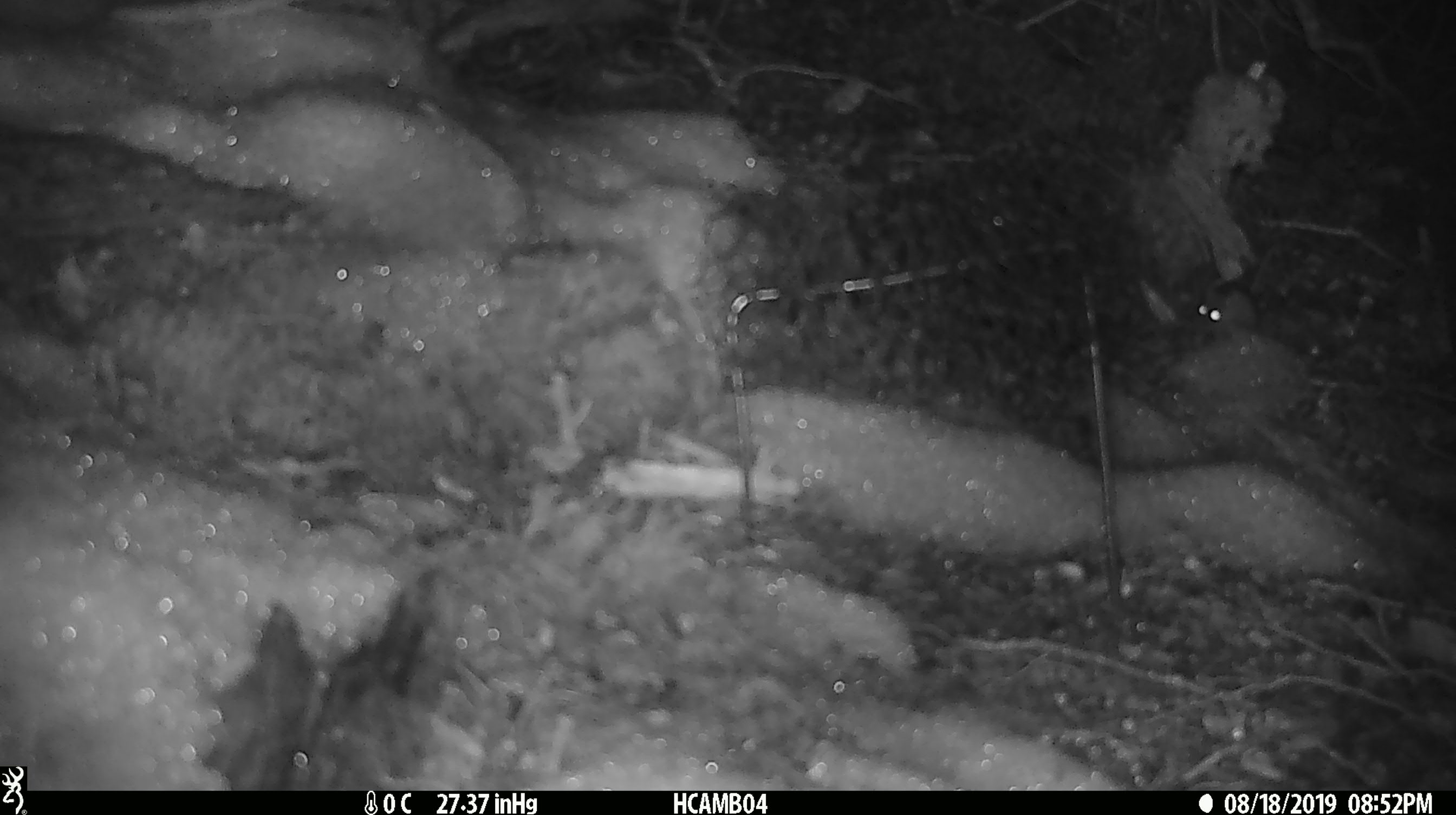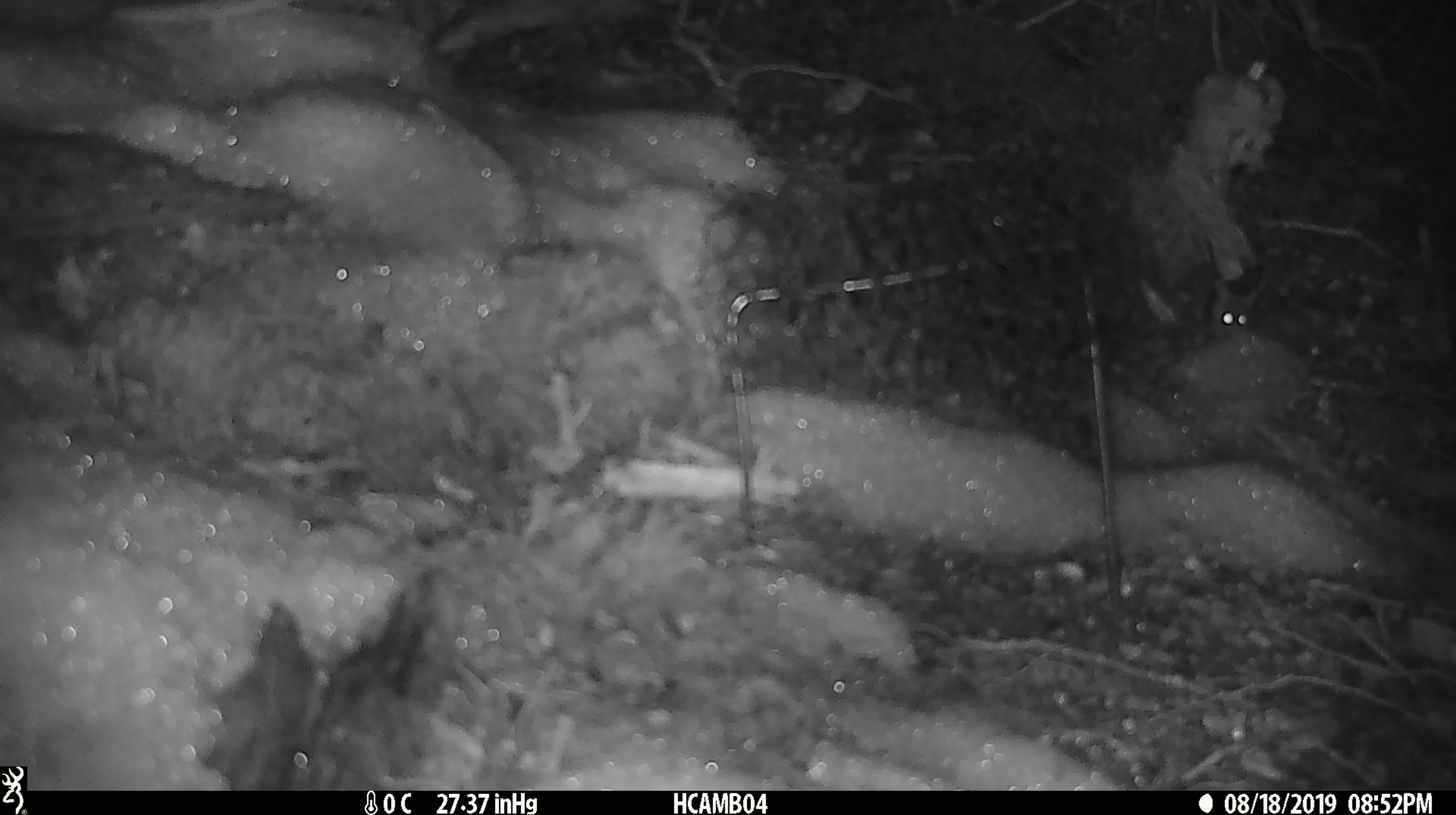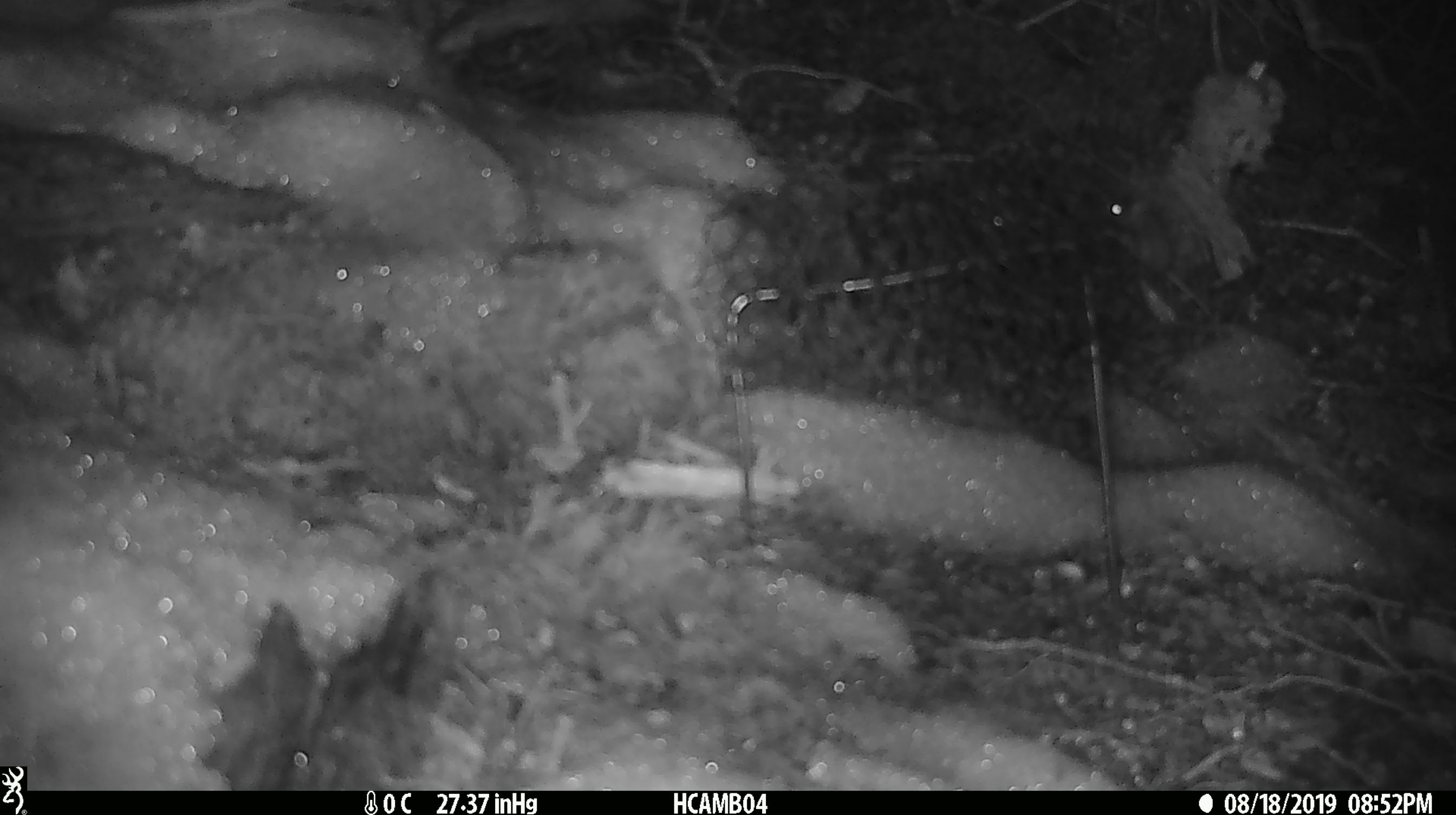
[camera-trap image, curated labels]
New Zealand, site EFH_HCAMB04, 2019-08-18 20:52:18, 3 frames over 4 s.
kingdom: Animalia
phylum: Chordata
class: Mammalia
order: Rodentia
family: Muridae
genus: Mus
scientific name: Mus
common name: mouse